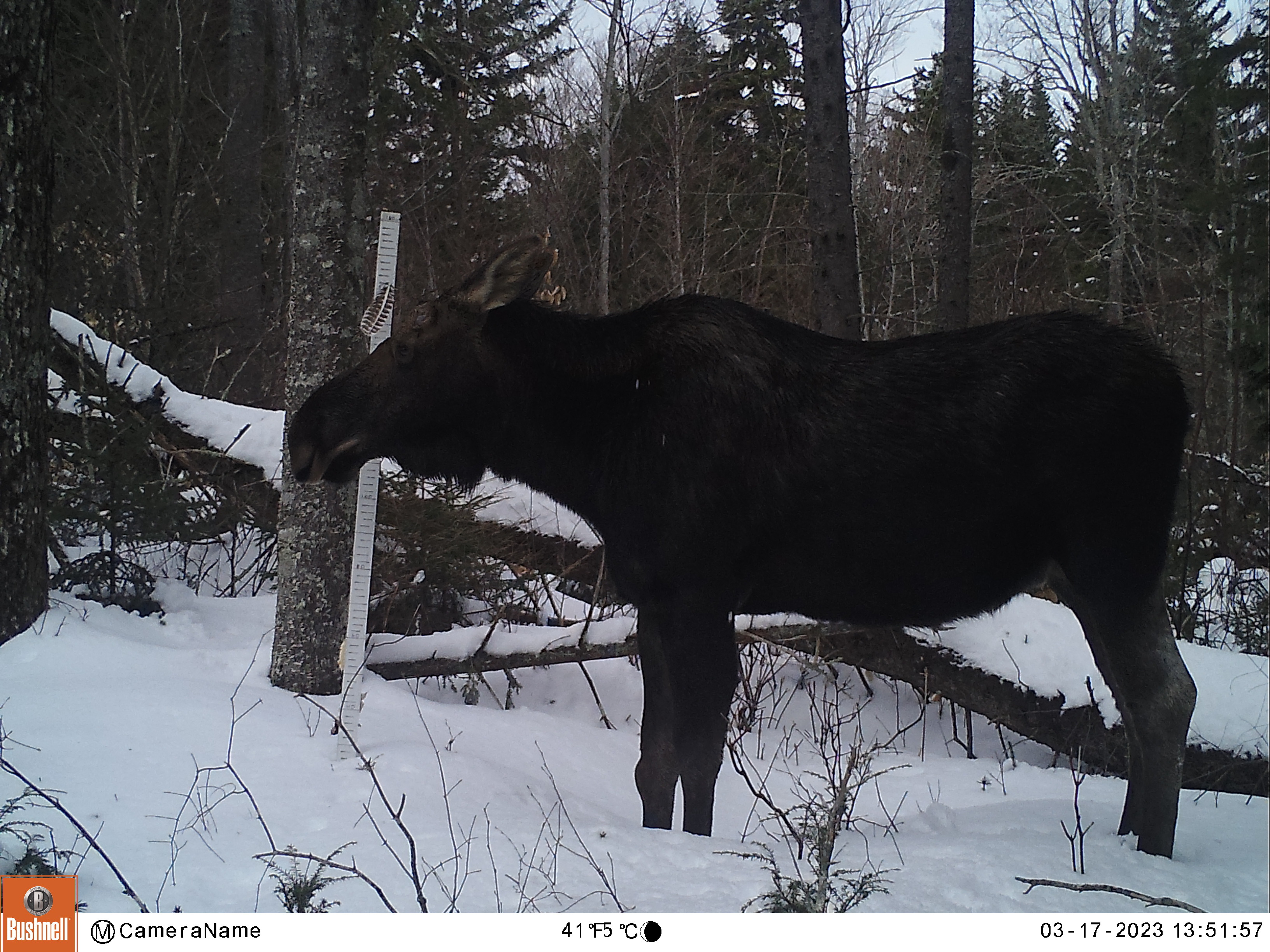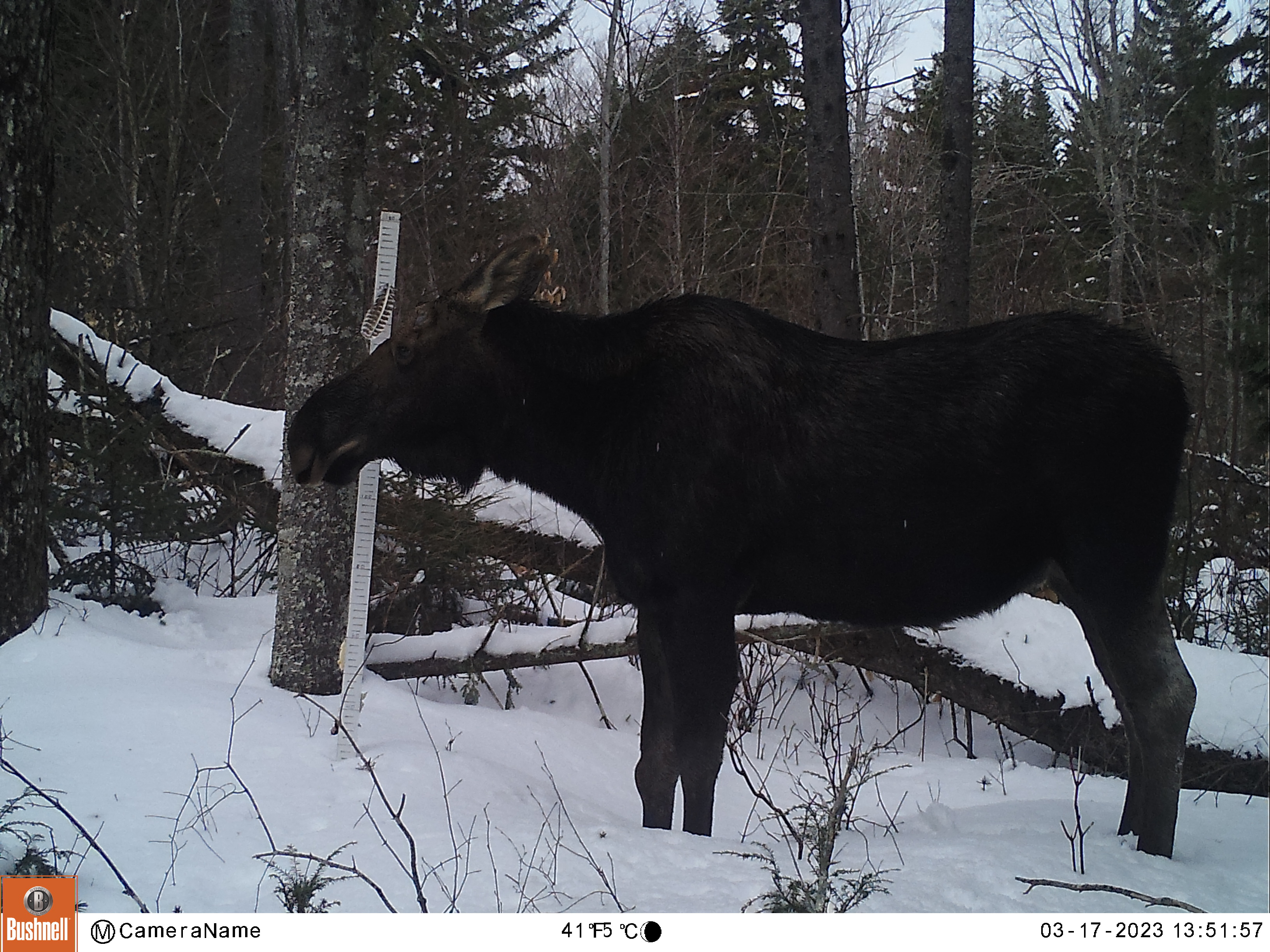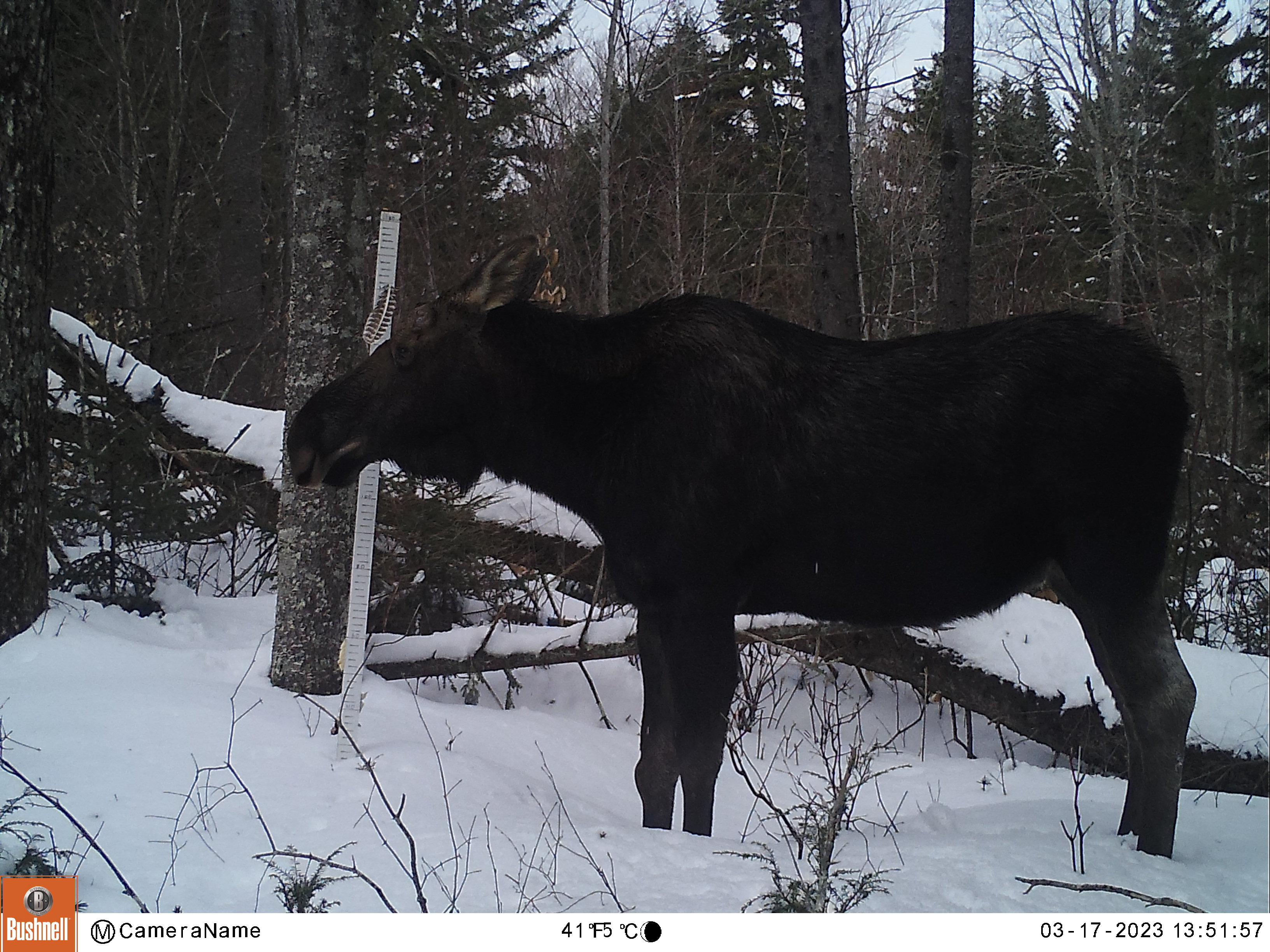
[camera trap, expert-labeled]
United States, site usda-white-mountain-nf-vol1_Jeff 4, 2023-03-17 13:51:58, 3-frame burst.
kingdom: Animalia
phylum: Chordata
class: Mammalia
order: Artiodactyla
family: Cervidae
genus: Alces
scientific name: Alces alces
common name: moose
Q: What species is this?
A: Moose (Alces alces).